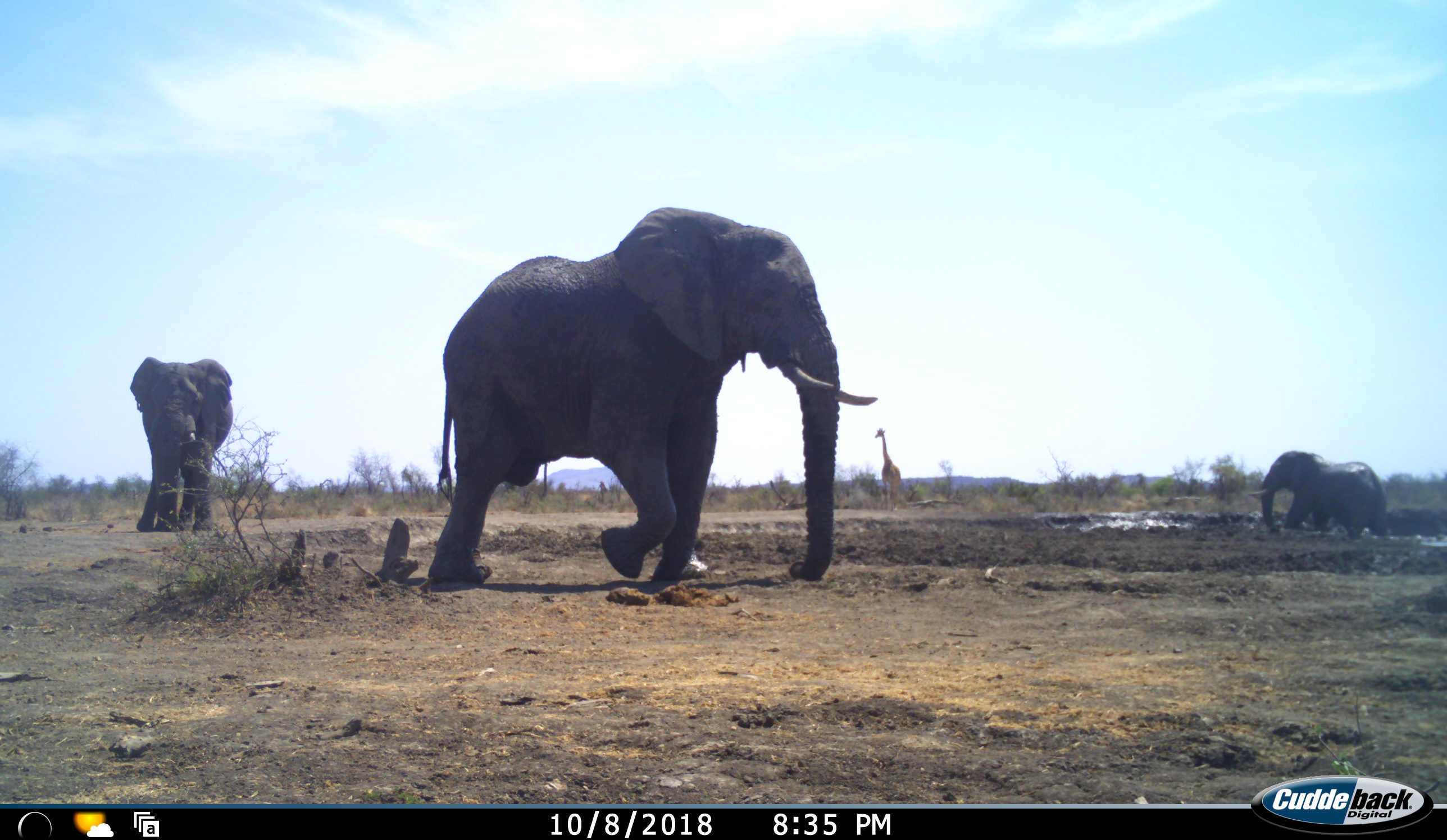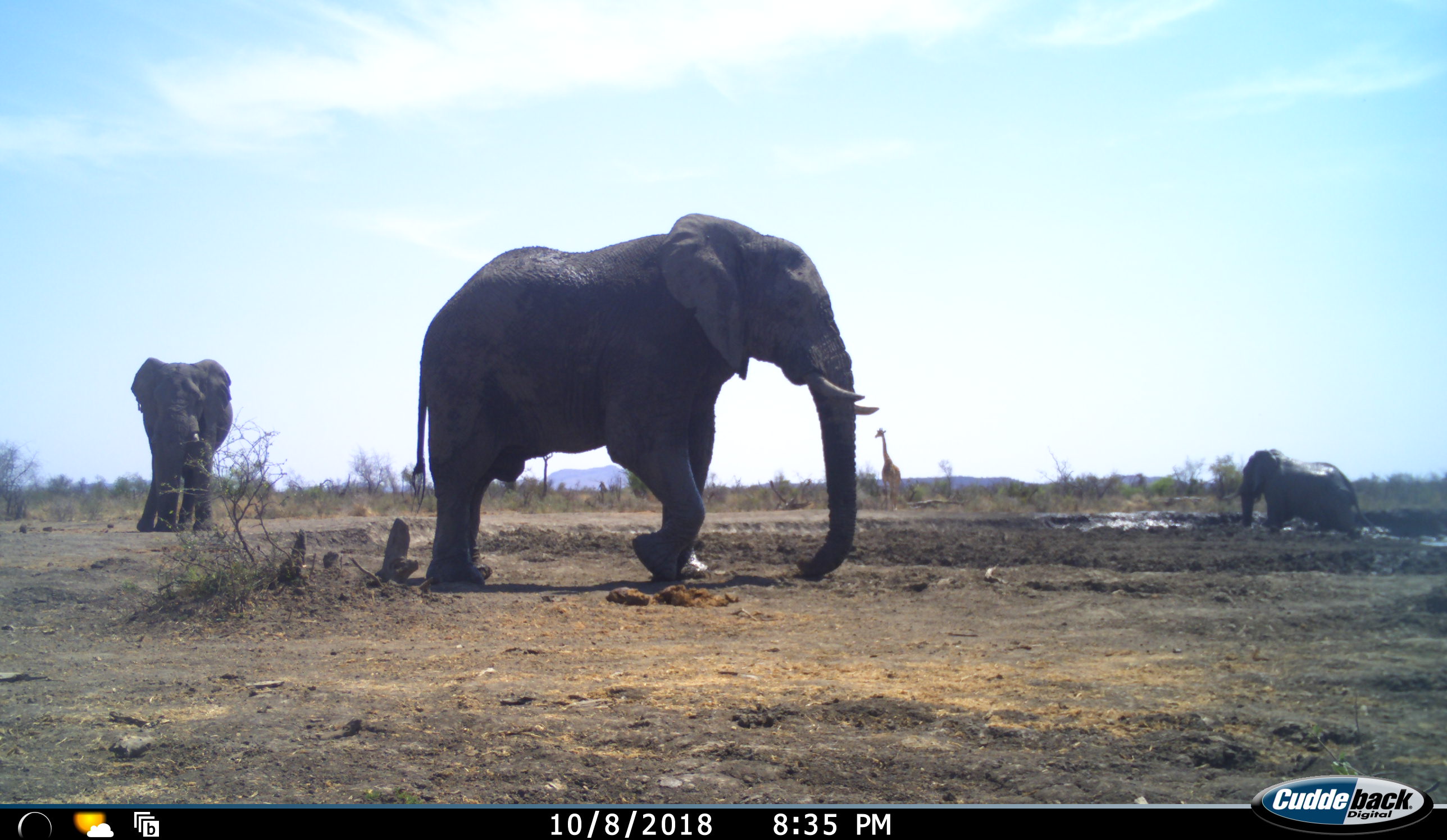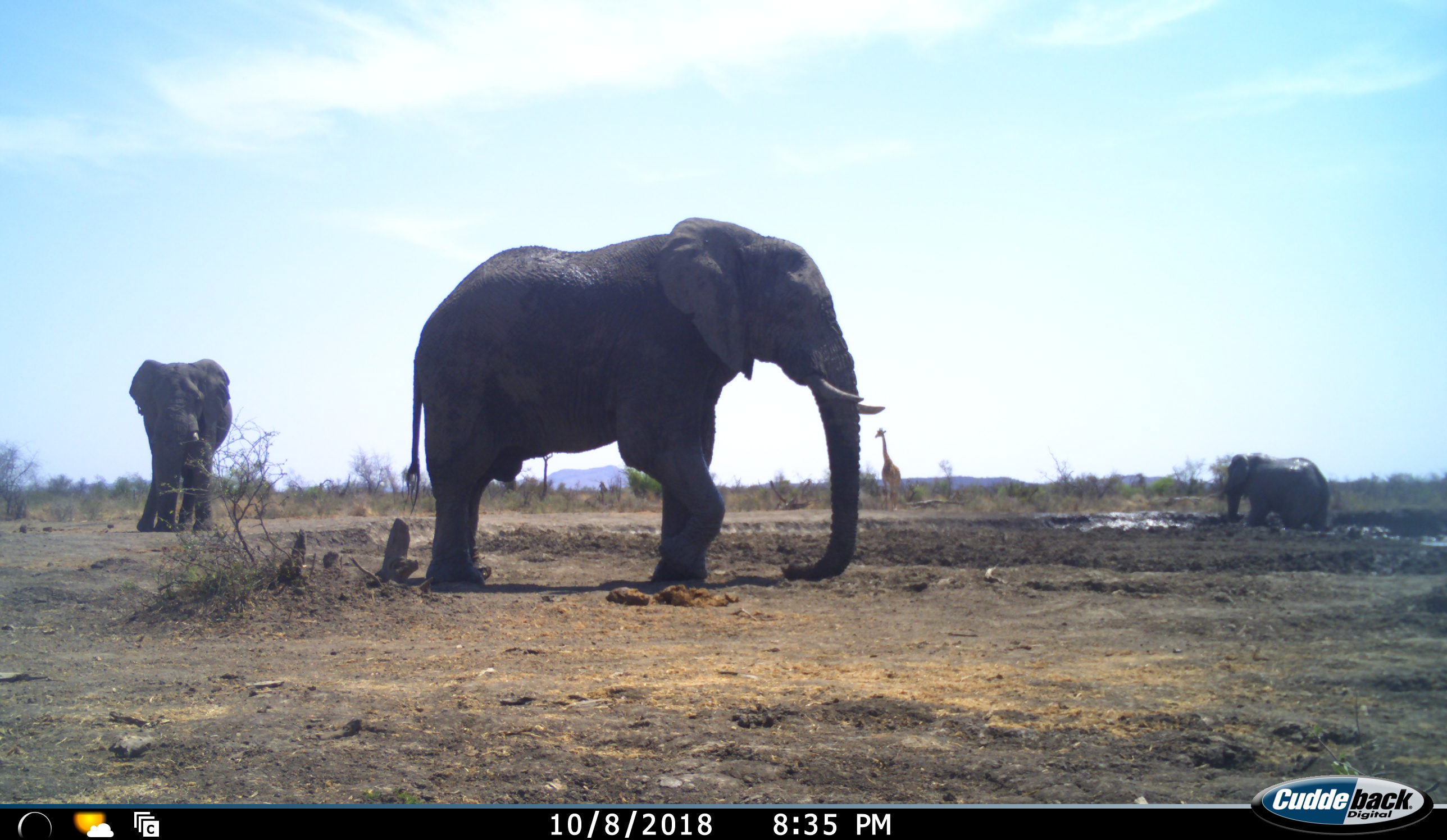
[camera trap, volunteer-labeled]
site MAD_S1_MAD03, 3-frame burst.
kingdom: Animalia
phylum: Chordata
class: Mammalia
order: Proboscidea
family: Elephantidae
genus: Loxodonta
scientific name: Loxodonta africana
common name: african bush elephant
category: elephant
Elephant (african bush elephant) (Loxodonta africana), count 3. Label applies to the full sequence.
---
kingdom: Animalia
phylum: Chordata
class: Mammalia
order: Artiodactyla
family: Giraffidae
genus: Giraffa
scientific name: Giraffa camelopardalis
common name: giraffe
Giraffe (Giraffa camelopardalis), count 1. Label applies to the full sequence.